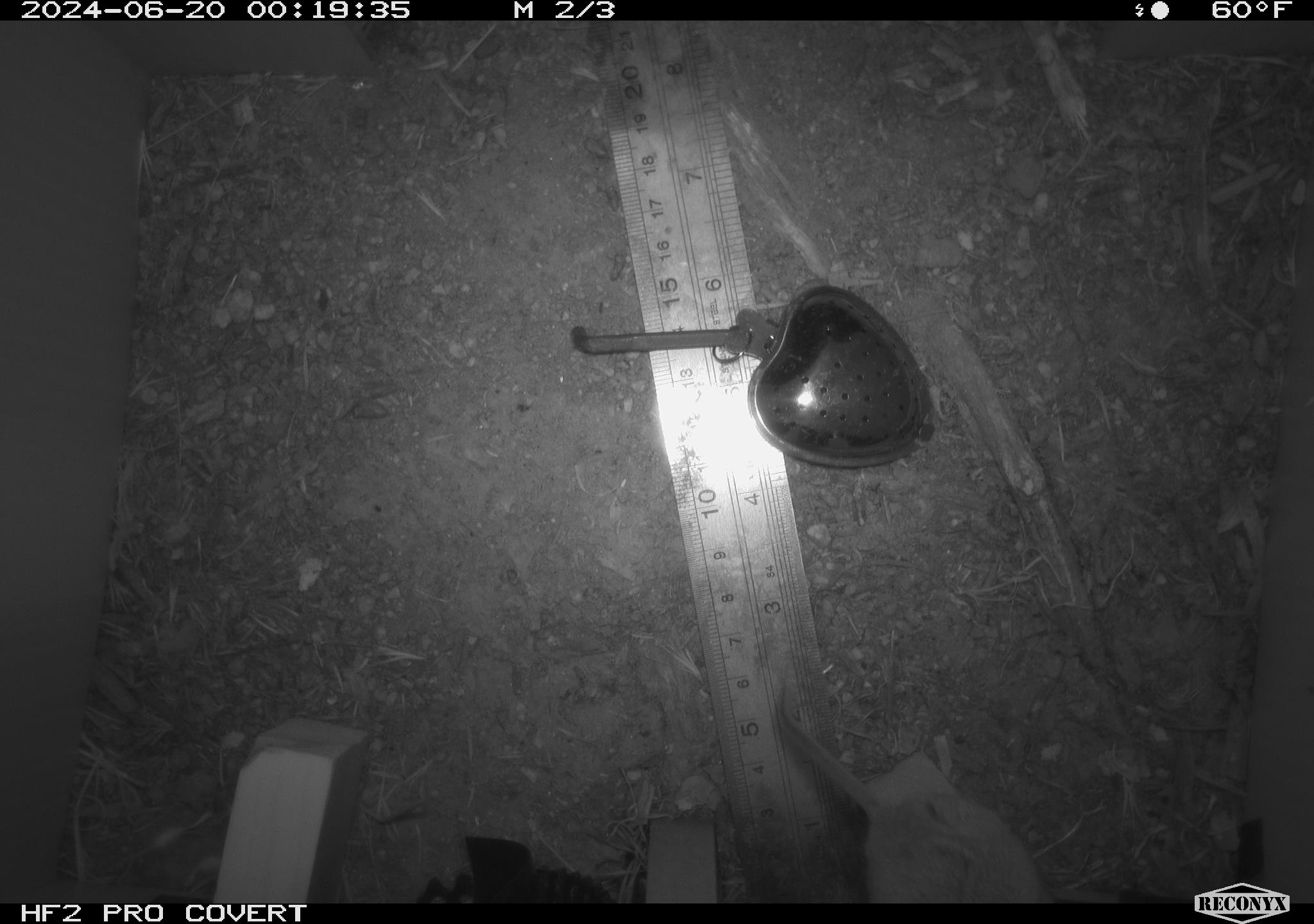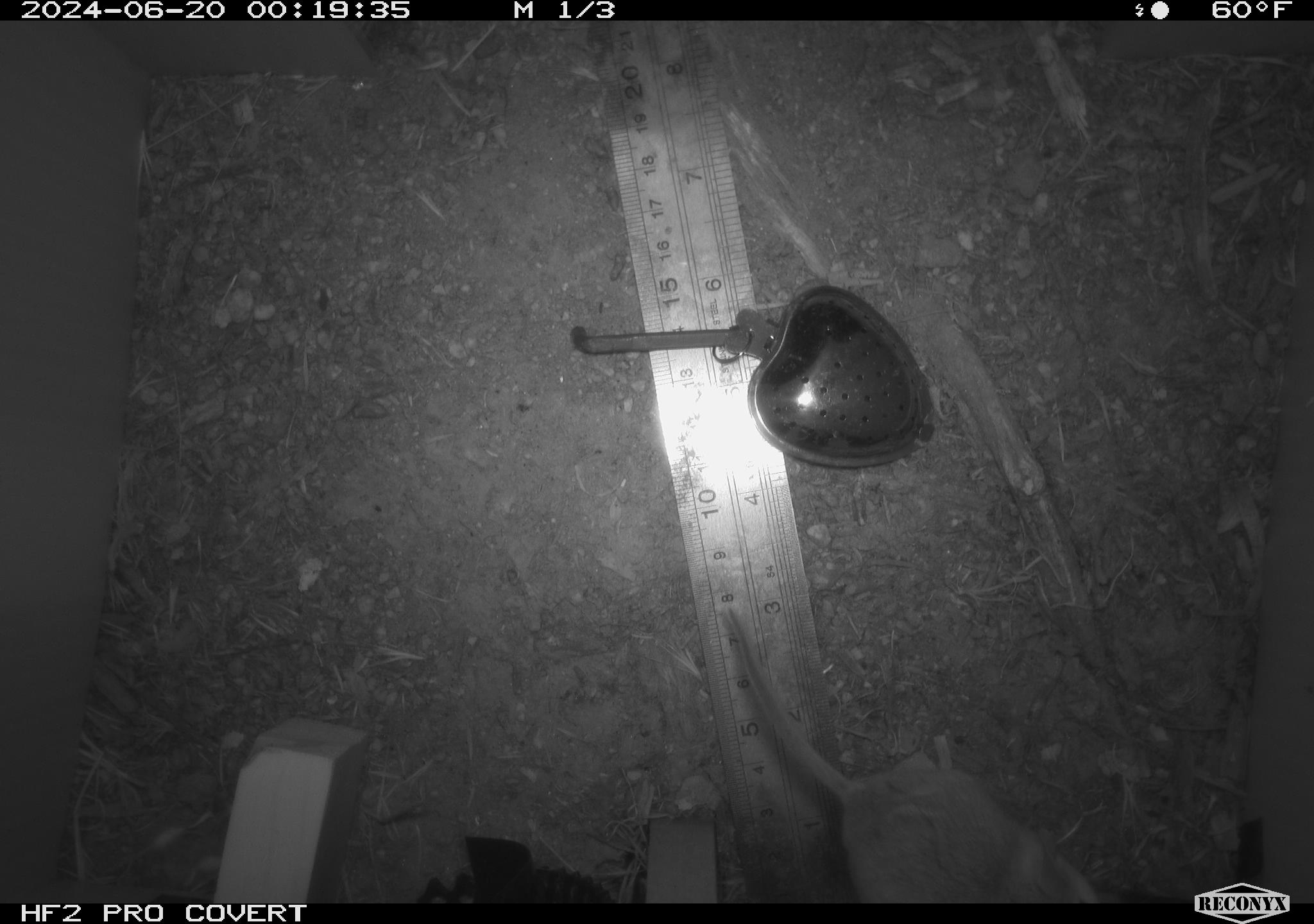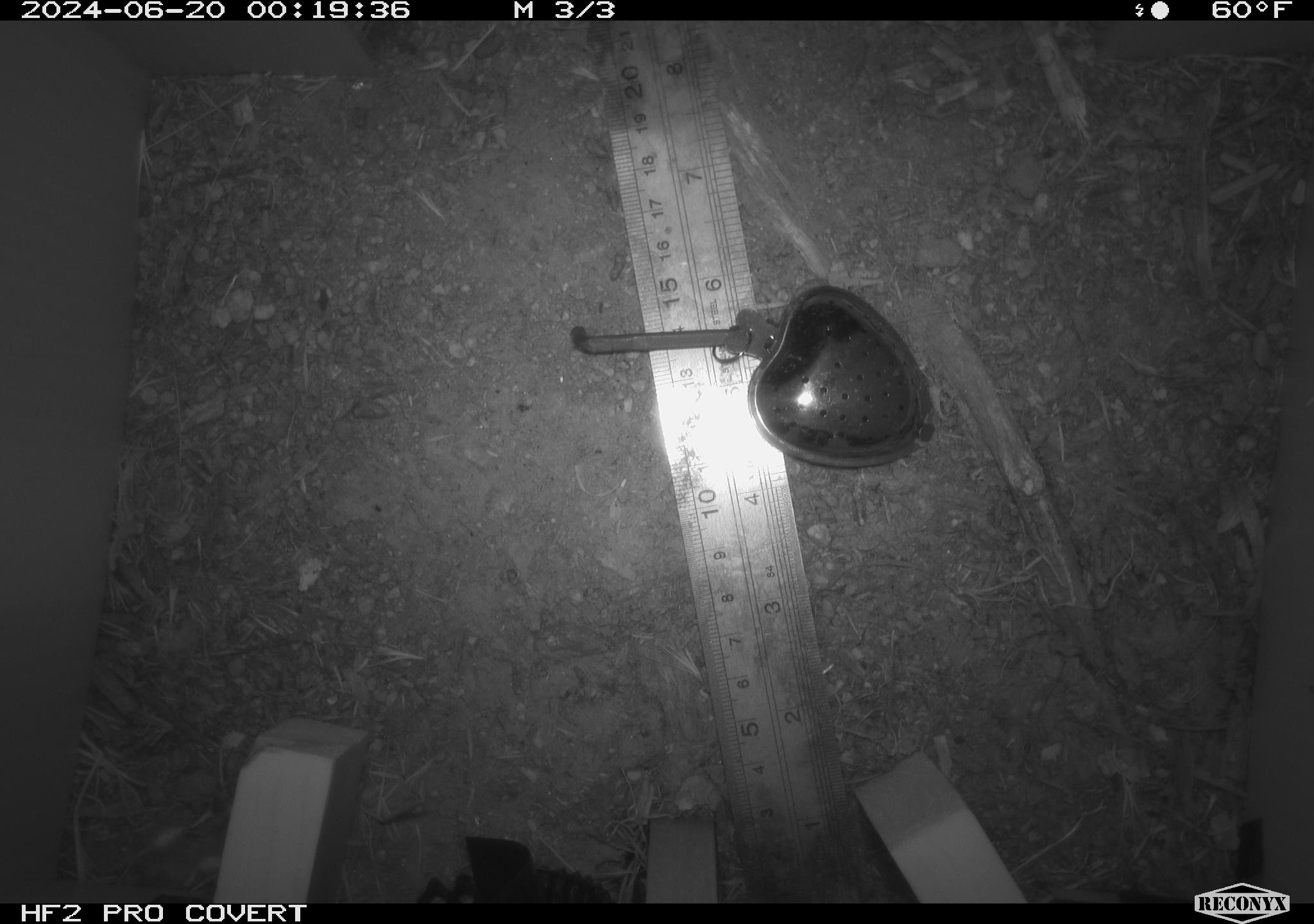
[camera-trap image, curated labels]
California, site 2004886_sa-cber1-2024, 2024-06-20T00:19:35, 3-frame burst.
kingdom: Animalia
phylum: Chordata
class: Mammalia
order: Rodentia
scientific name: Rodentia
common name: mouse species